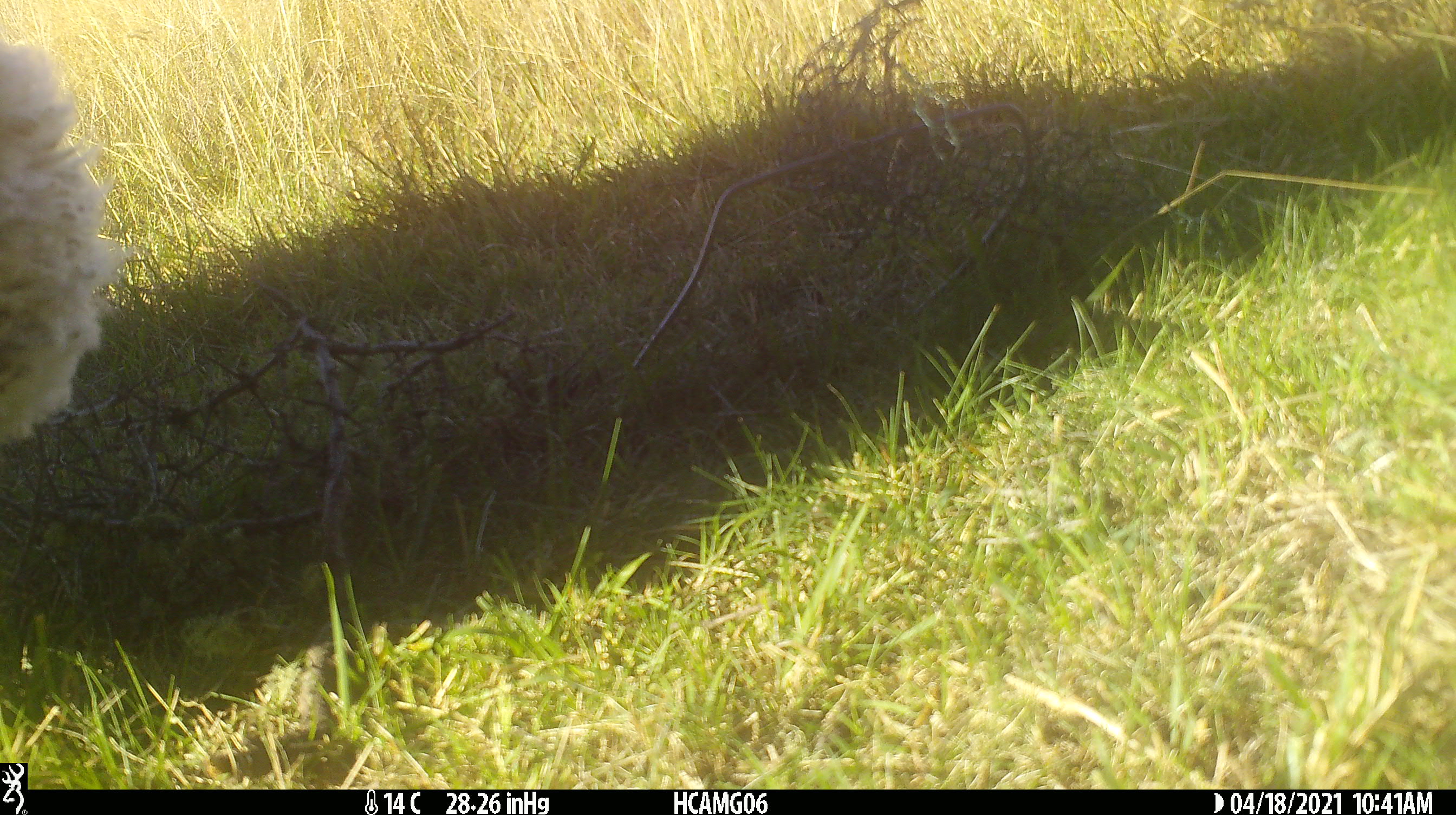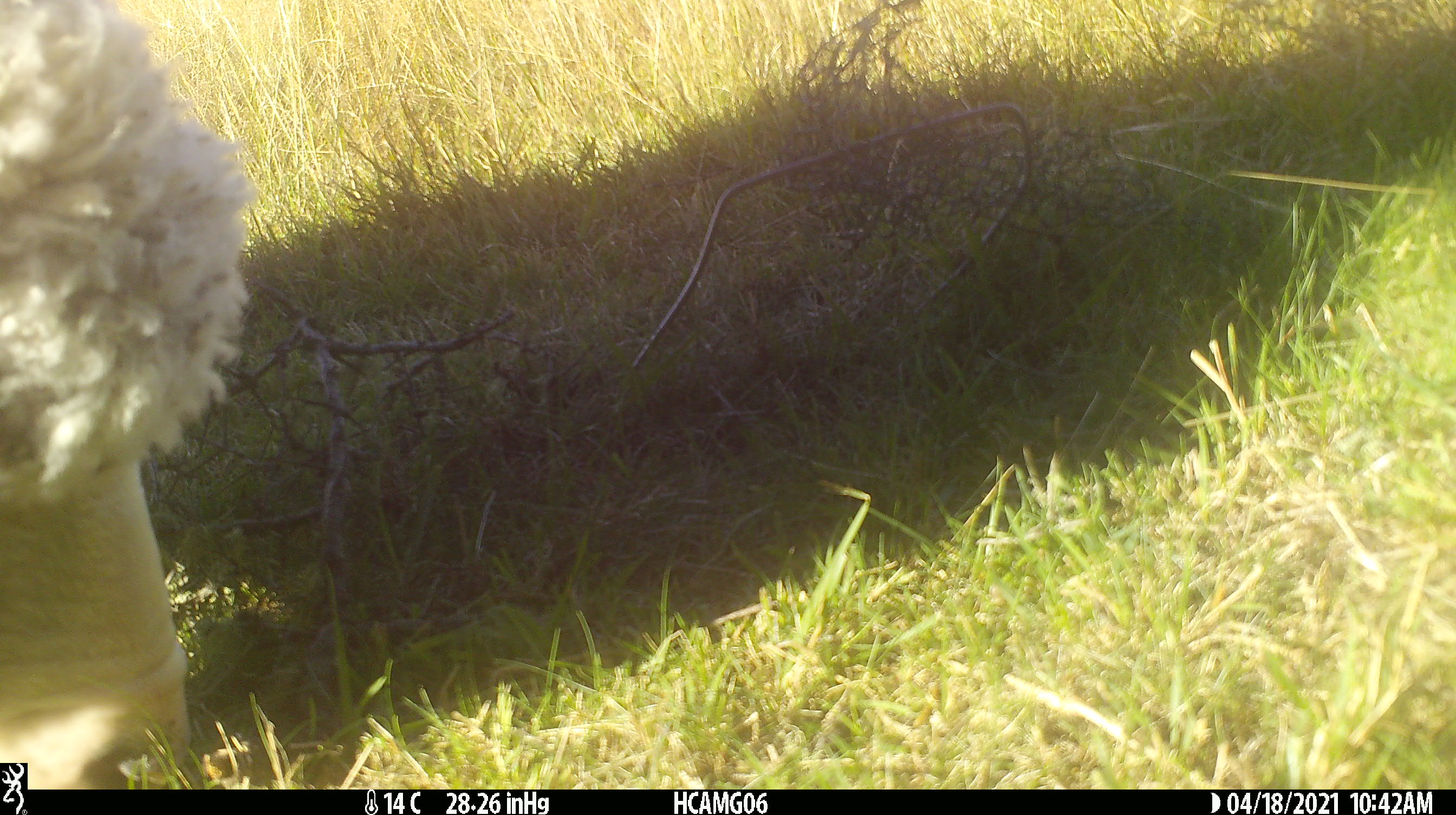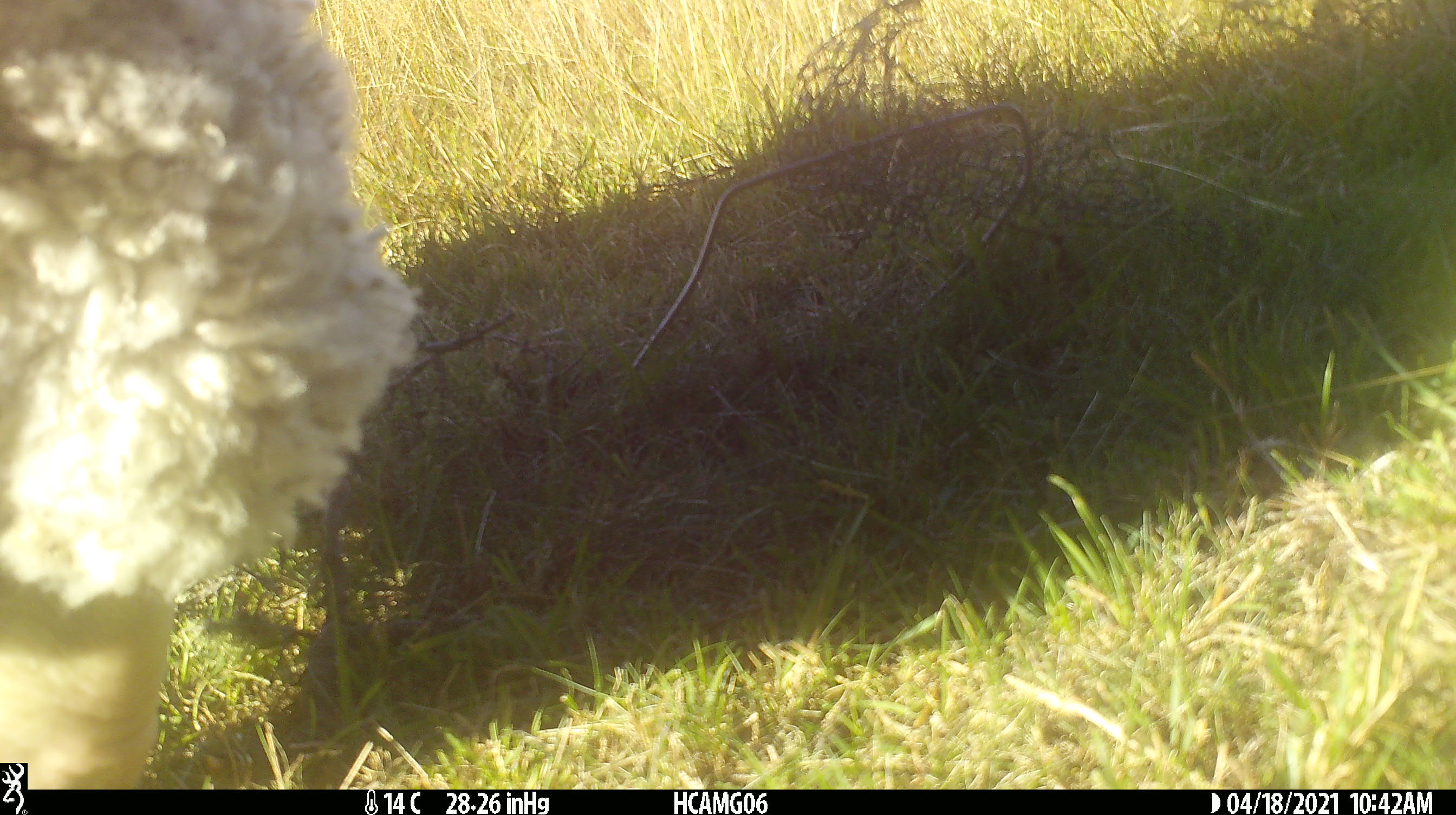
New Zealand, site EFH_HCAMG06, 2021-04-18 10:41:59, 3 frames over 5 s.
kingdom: Animalia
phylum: Chordata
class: Mammalia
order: Artiodactyla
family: Bovidae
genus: Ovis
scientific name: Ovis aries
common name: domestic sheep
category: sheep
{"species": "sheep (domestic sheep) (Ovis aries)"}